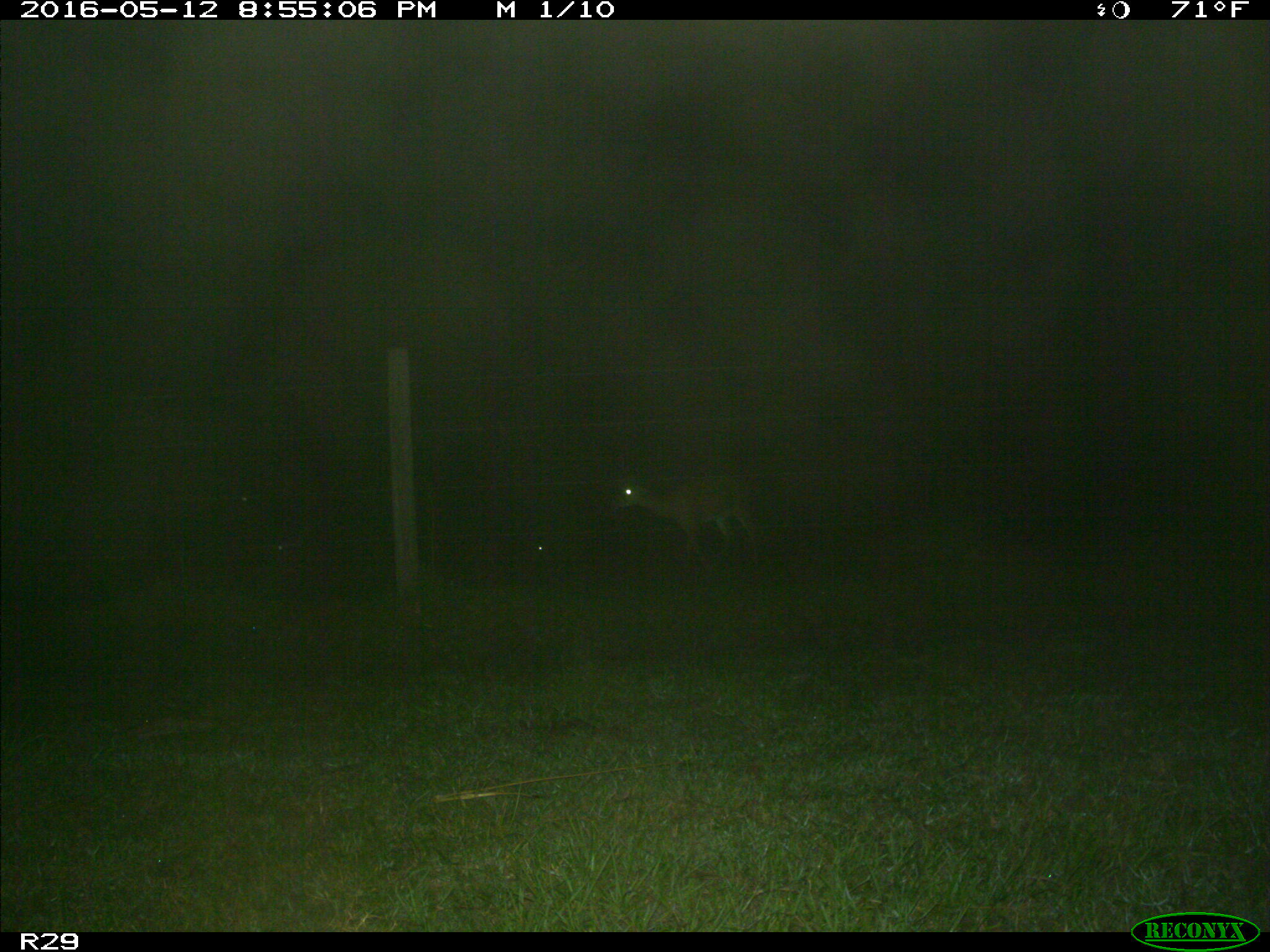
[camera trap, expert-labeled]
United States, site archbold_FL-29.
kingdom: Animalia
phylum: Chordata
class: Mammalia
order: Artiodactyla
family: Cervidae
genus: Odocoileus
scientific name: Odocoileus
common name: deer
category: unidentified deer